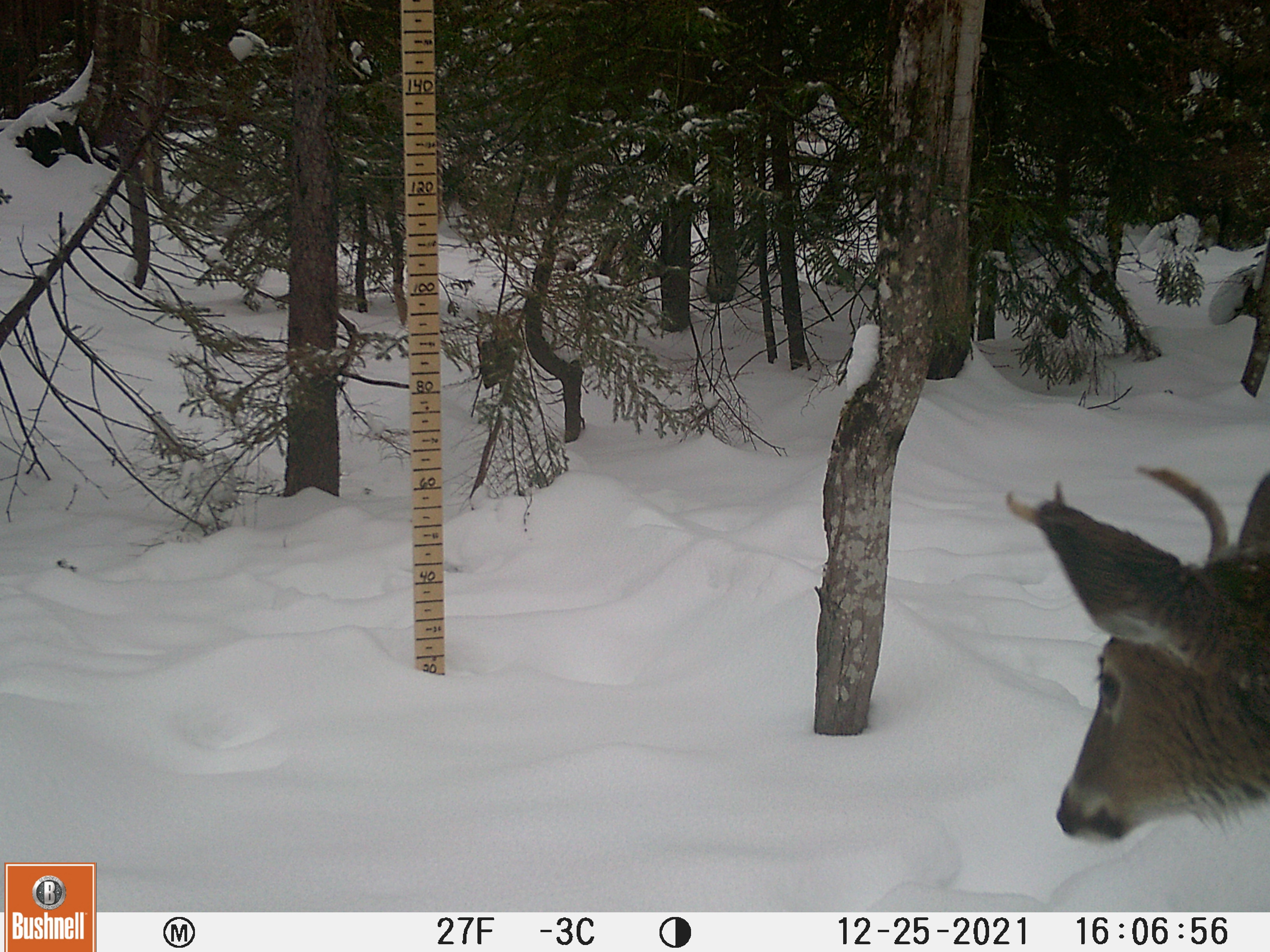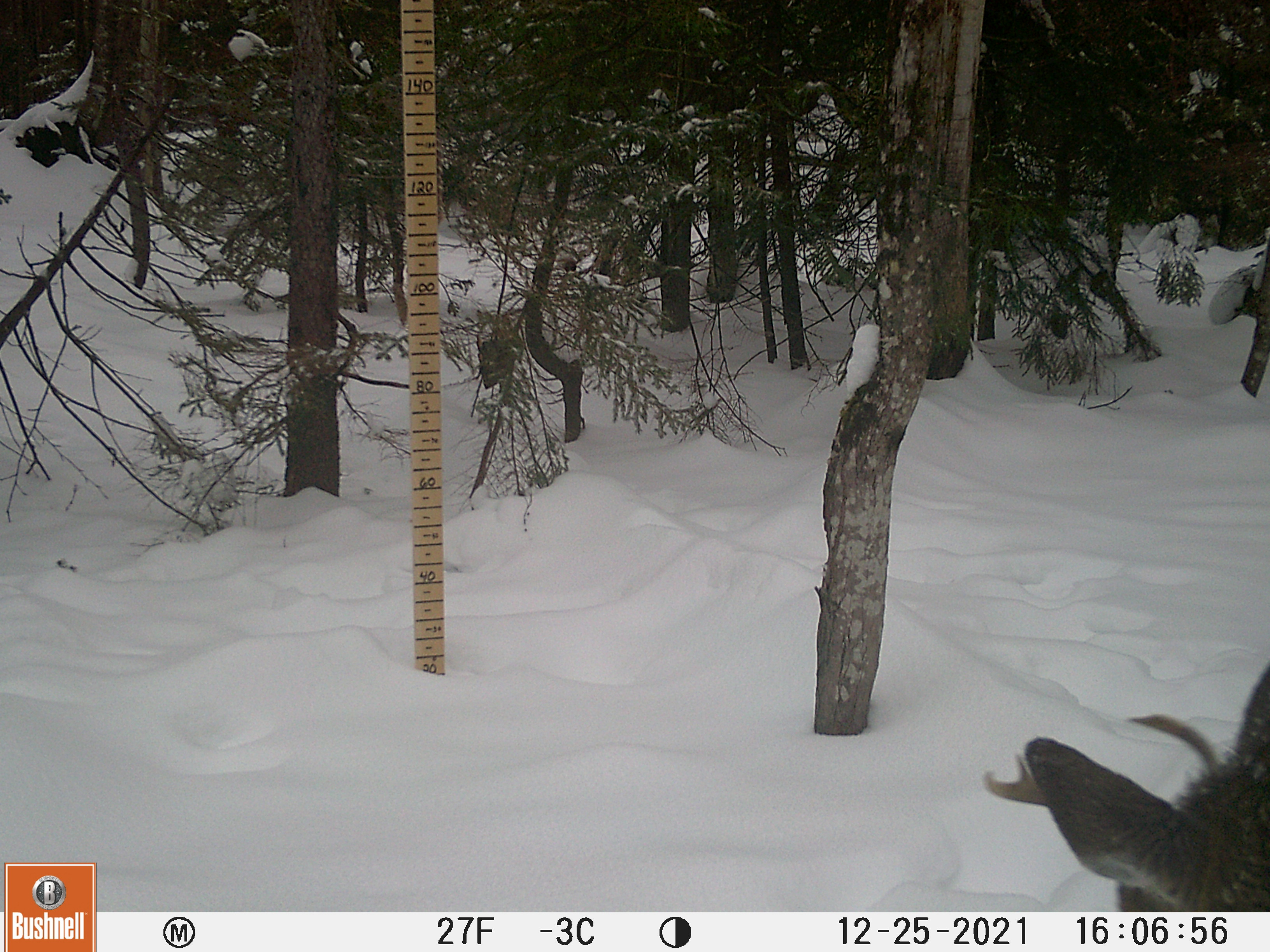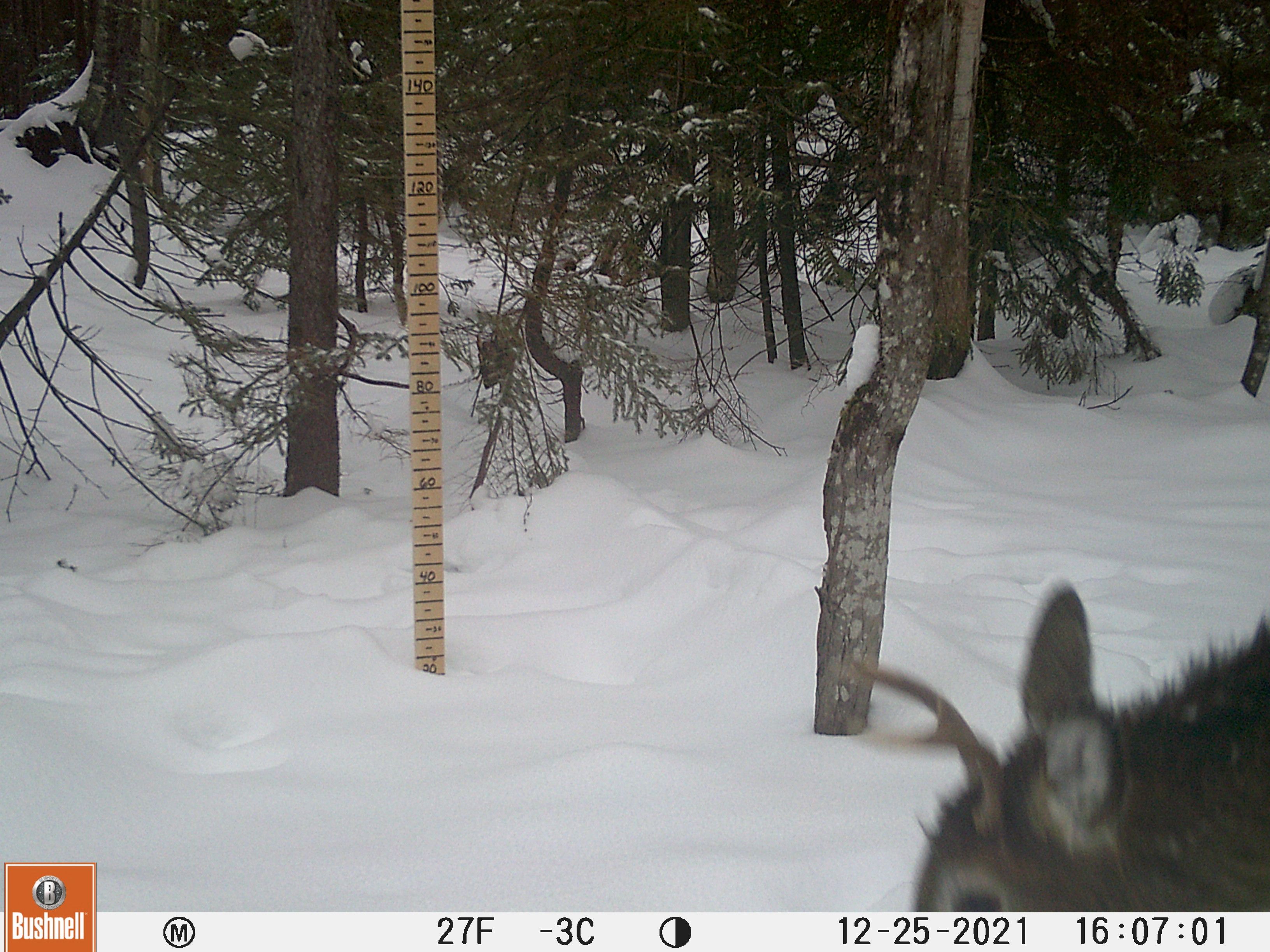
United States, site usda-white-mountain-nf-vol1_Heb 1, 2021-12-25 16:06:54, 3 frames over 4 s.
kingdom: Animalia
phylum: Chordata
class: Mammalia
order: Artiodactyla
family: Cervidae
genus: Odocoileus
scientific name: Odocoileus virginianus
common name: white-tailed deer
White-tailed deer (Odocoileus virginianus).